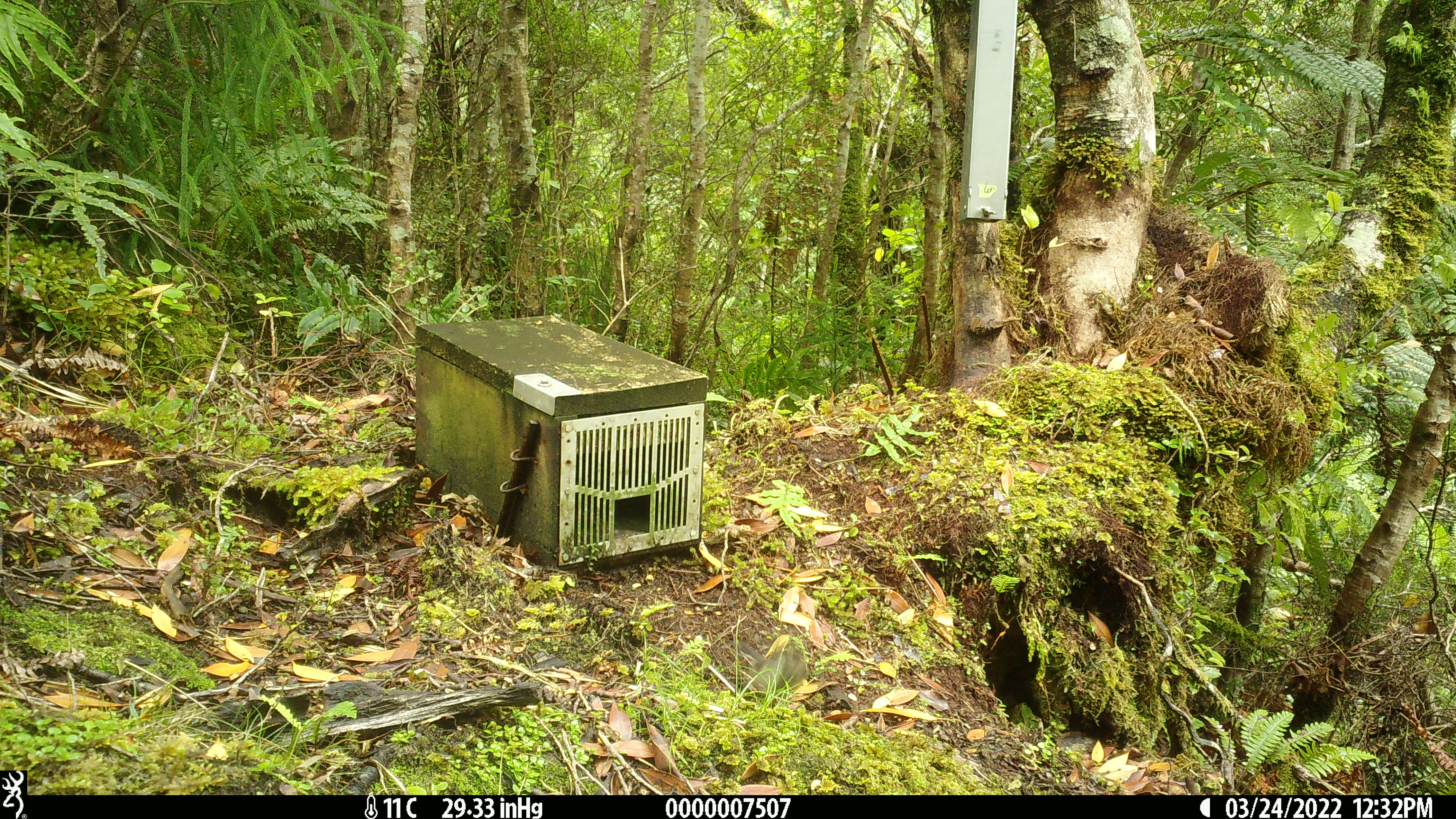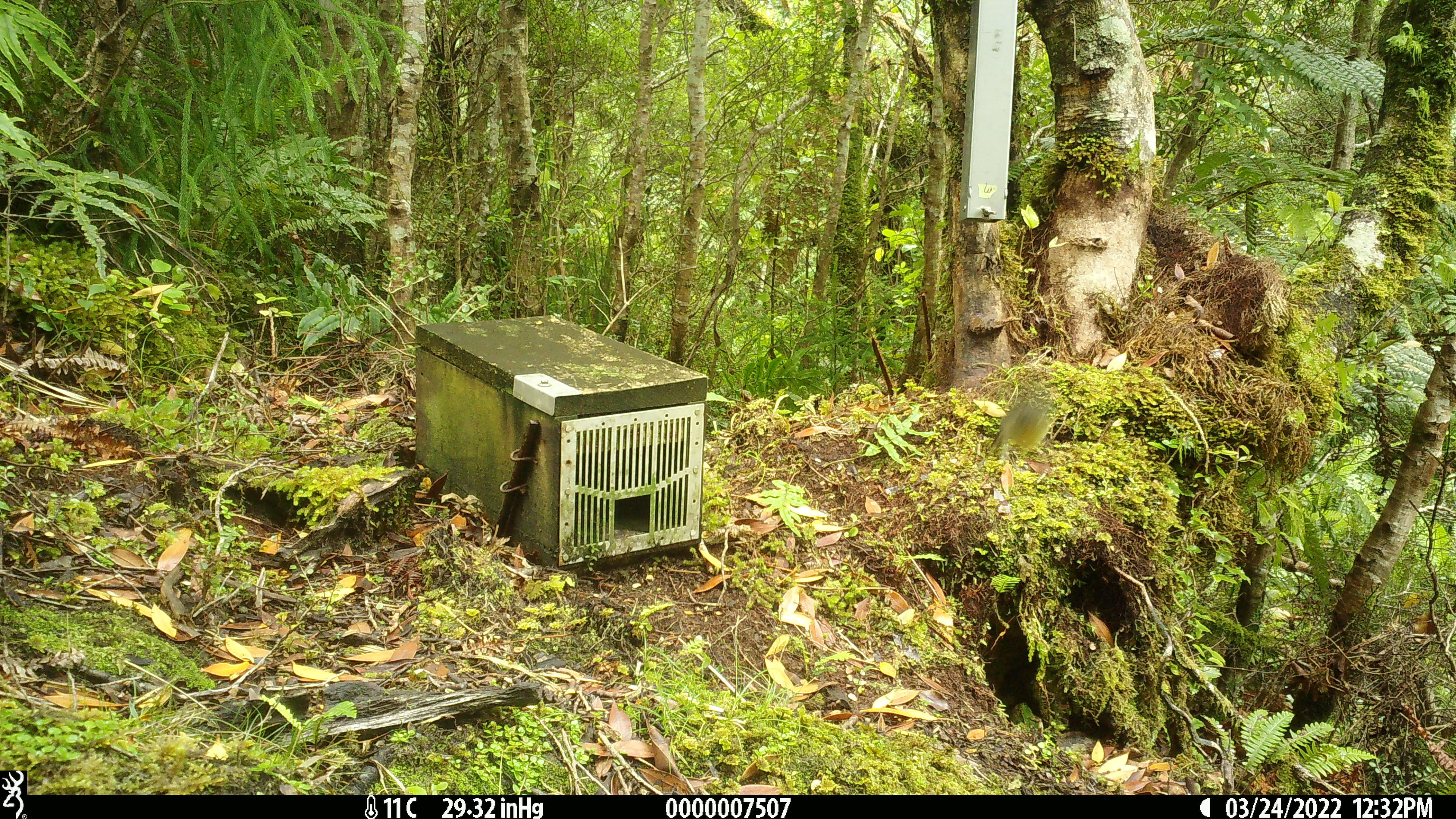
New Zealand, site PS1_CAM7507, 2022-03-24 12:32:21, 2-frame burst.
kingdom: Animalia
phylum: Chordata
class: Aves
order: Passeriformes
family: Petroicidae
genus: Petroica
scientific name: Petroica macrocephala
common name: tomtit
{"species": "tomtit (Petroica macrocephala)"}